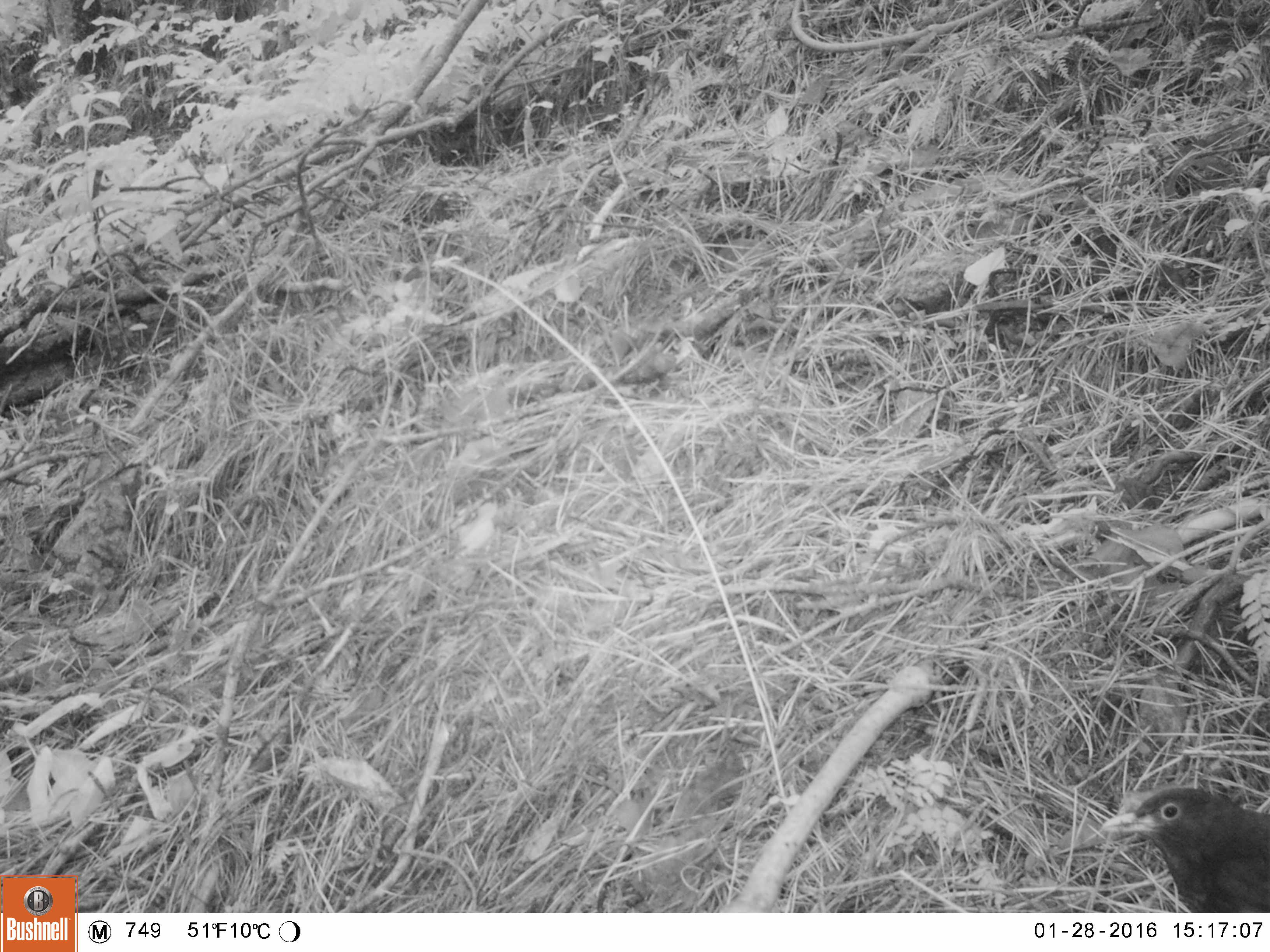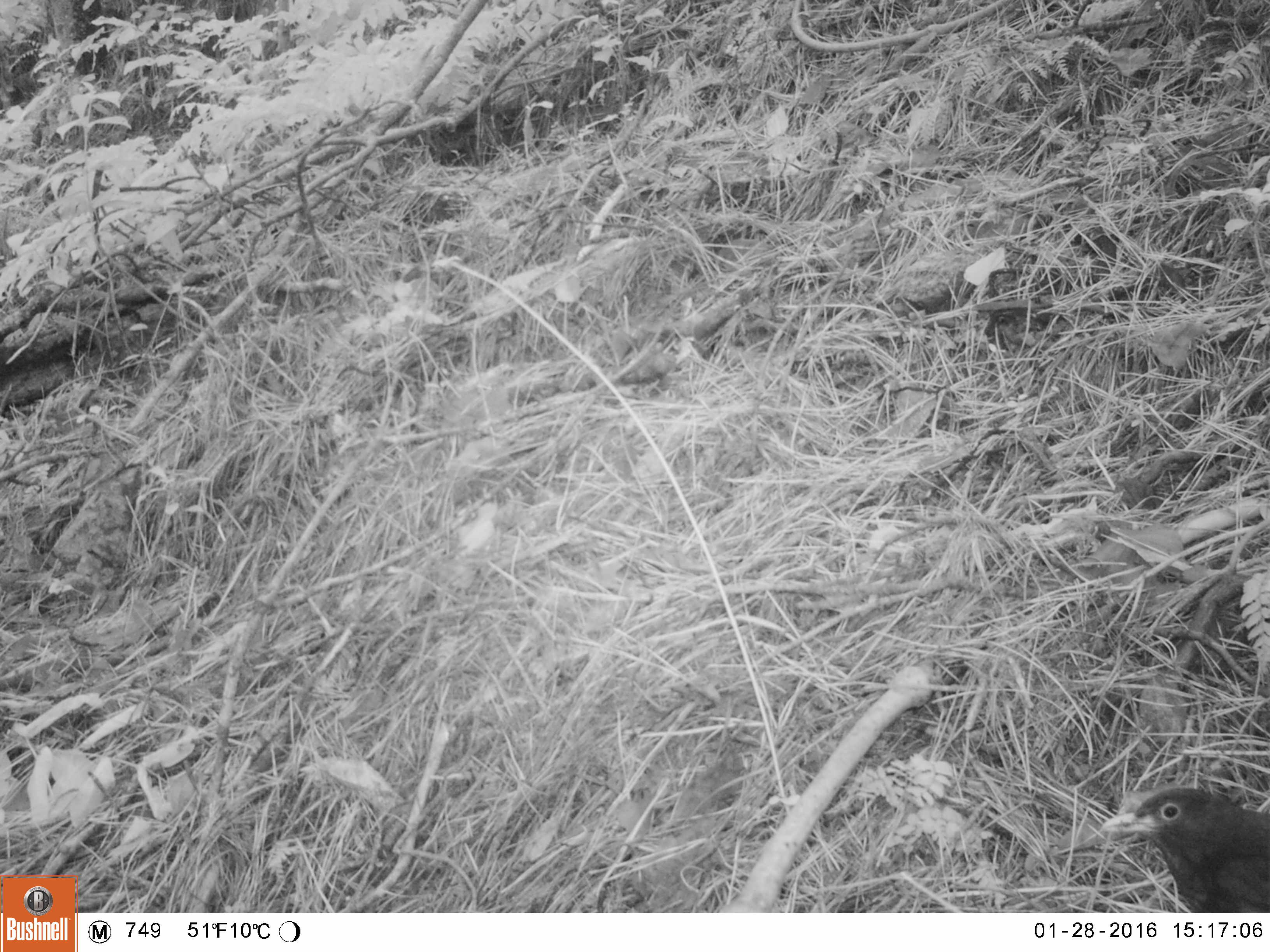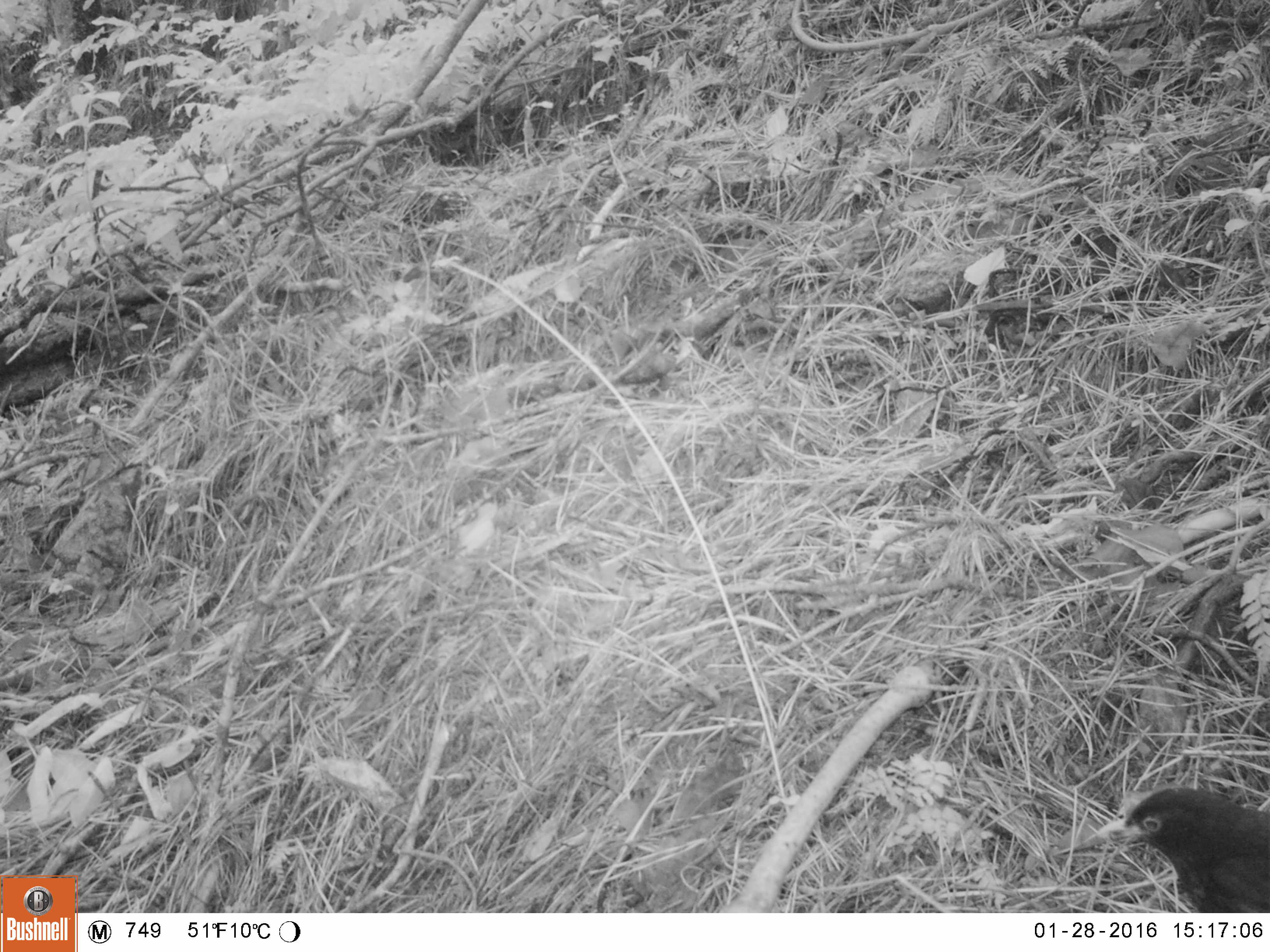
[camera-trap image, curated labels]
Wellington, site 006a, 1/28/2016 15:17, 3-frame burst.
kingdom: Animalia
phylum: Chordata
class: Aves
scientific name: Aves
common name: bird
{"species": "bird (Aves)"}